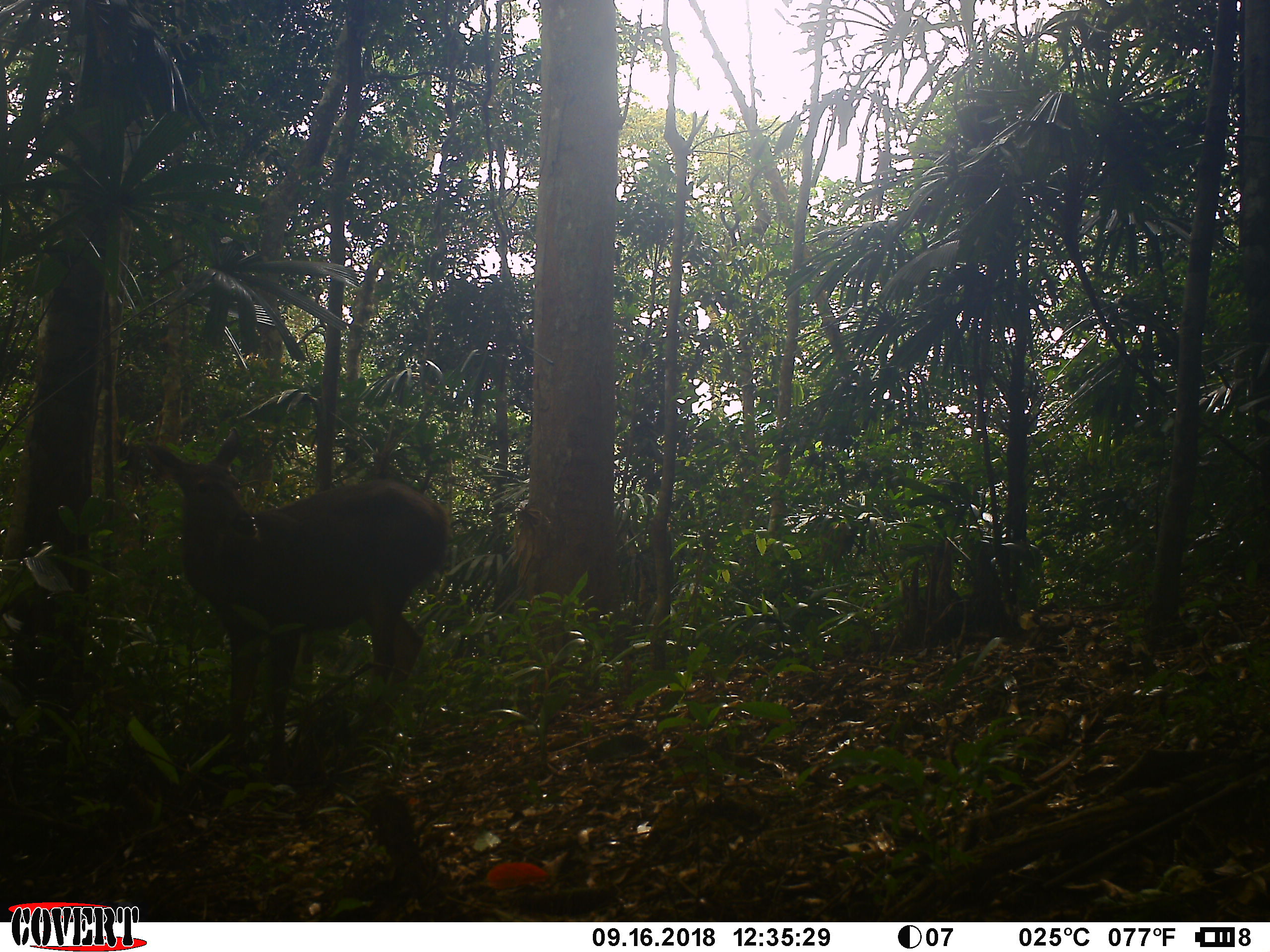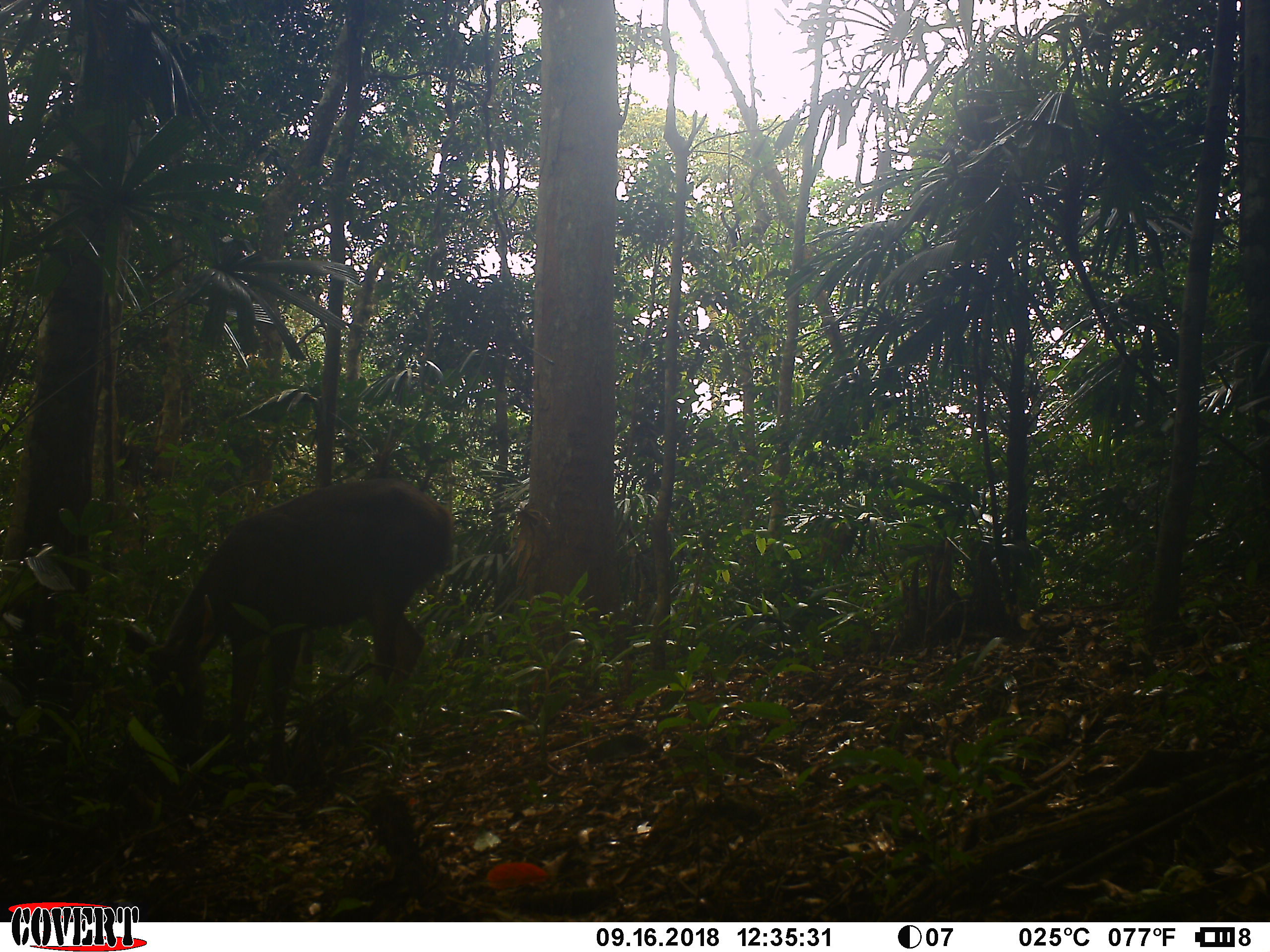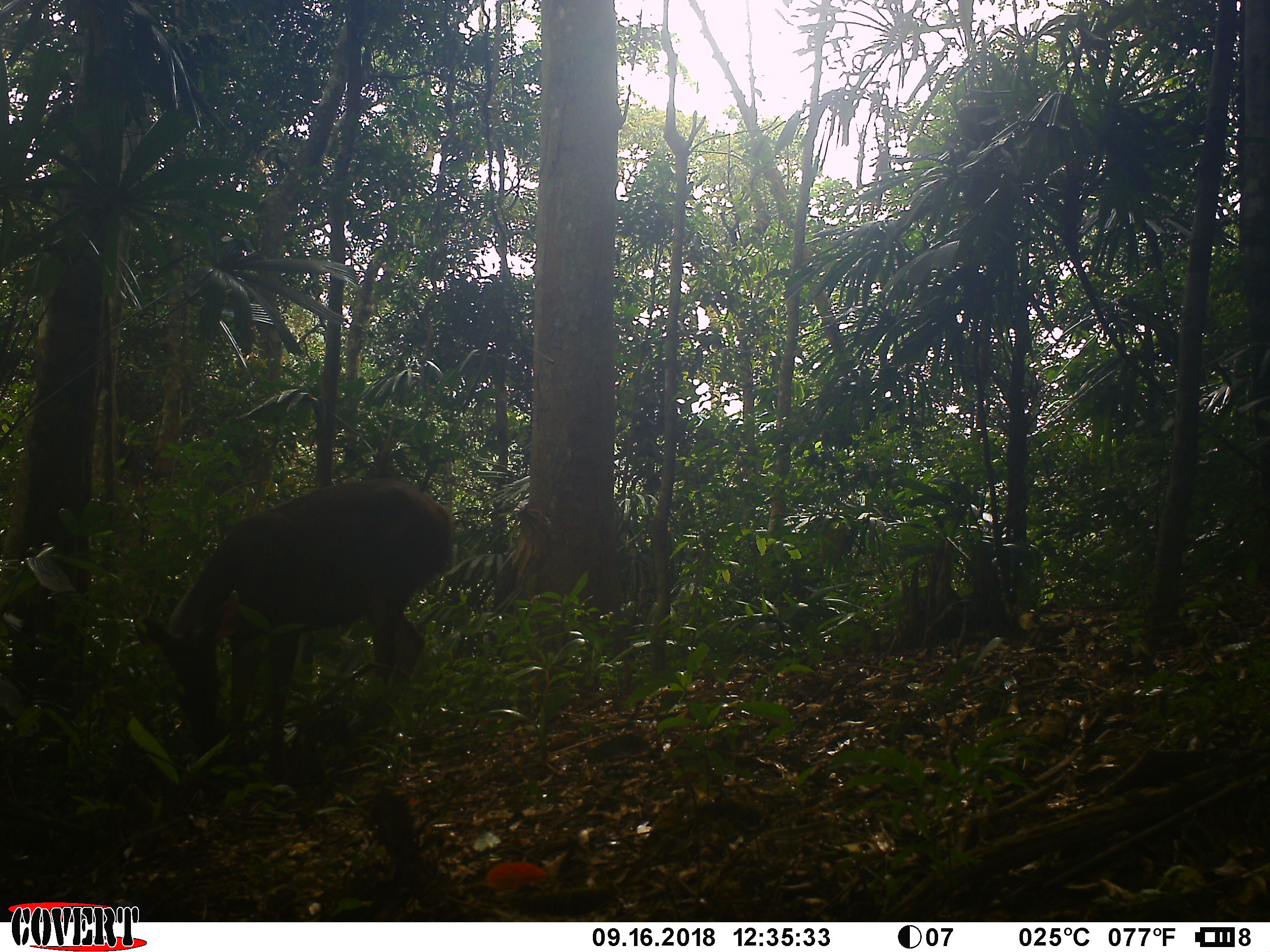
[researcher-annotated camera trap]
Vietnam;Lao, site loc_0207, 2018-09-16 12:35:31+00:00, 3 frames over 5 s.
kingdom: Animalia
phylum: Chordata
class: Mammalia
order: Artiodactyla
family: Cervidae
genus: Rusa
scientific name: Rusa unicolor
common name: sambar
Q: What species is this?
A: Sambar (Rusa unicolor).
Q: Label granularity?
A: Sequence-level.